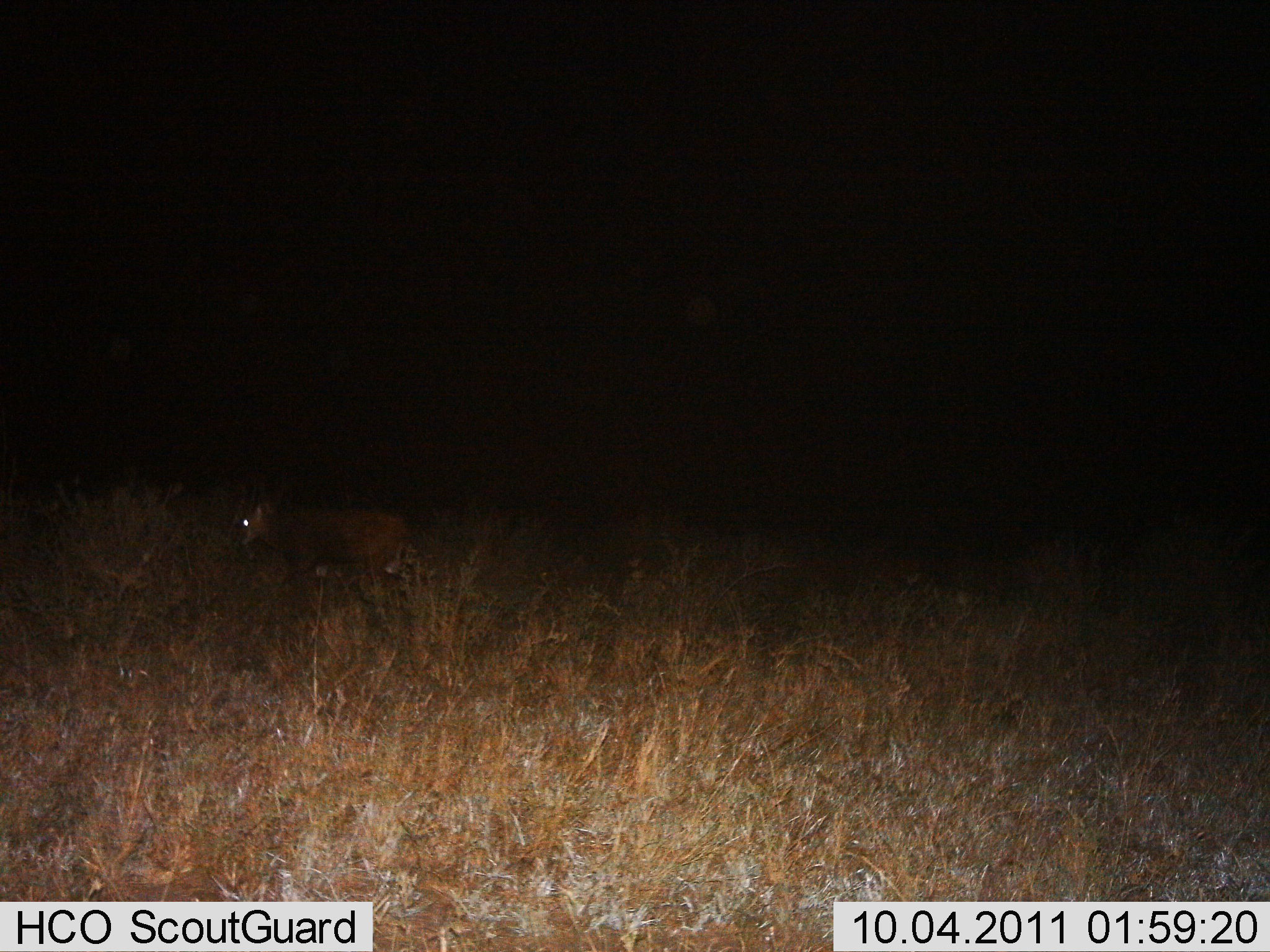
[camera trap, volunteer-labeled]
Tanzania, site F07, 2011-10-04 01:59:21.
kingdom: Animalia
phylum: Chordata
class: Mammalia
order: Carnivora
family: Felidae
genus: Caracal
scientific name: Caracal caracal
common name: caracal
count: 1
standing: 50%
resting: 0%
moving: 50%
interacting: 0%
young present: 0%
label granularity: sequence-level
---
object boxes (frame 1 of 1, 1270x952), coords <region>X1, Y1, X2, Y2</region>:
animal: <region>237, 501, 407, 597</region>